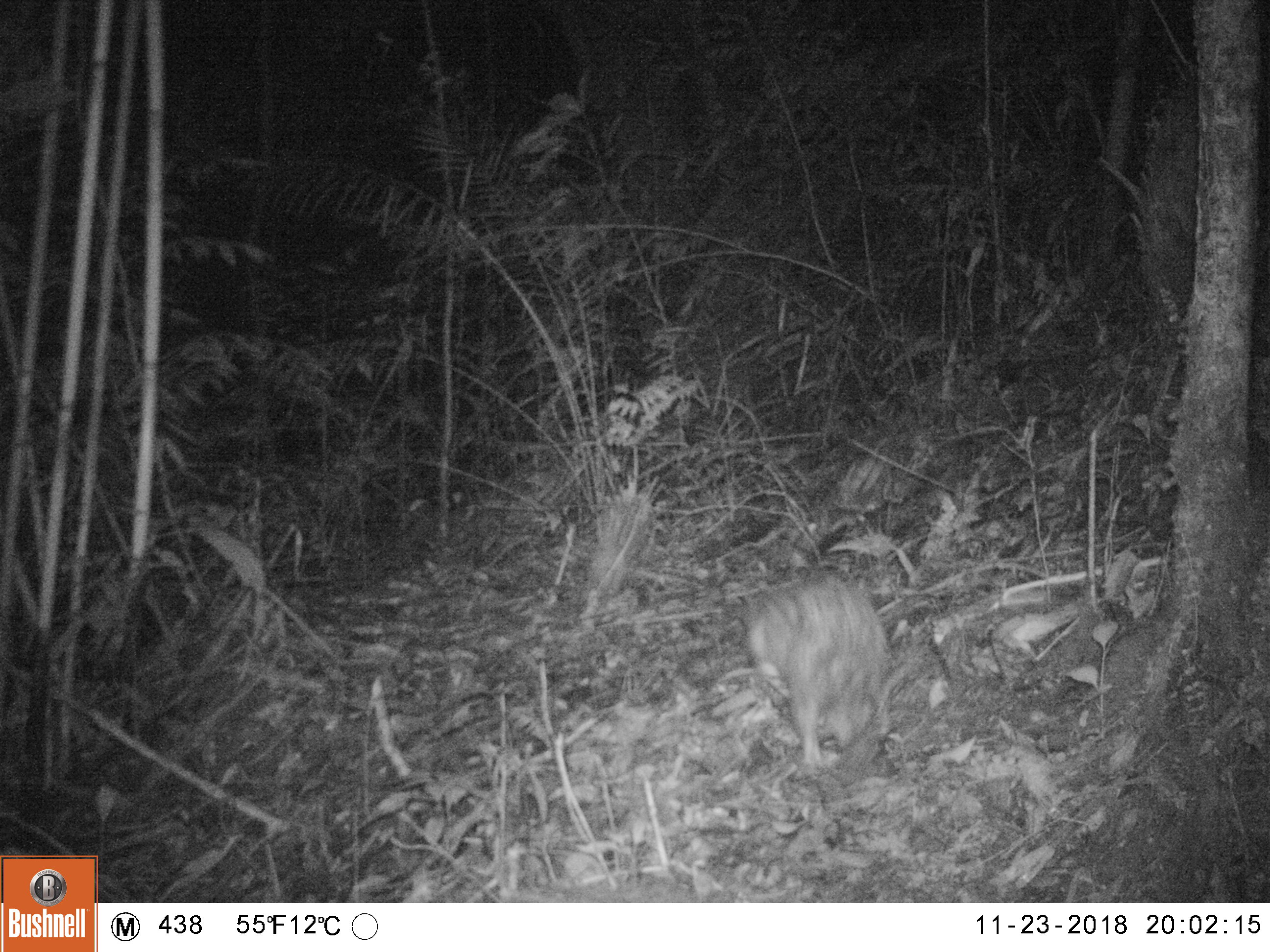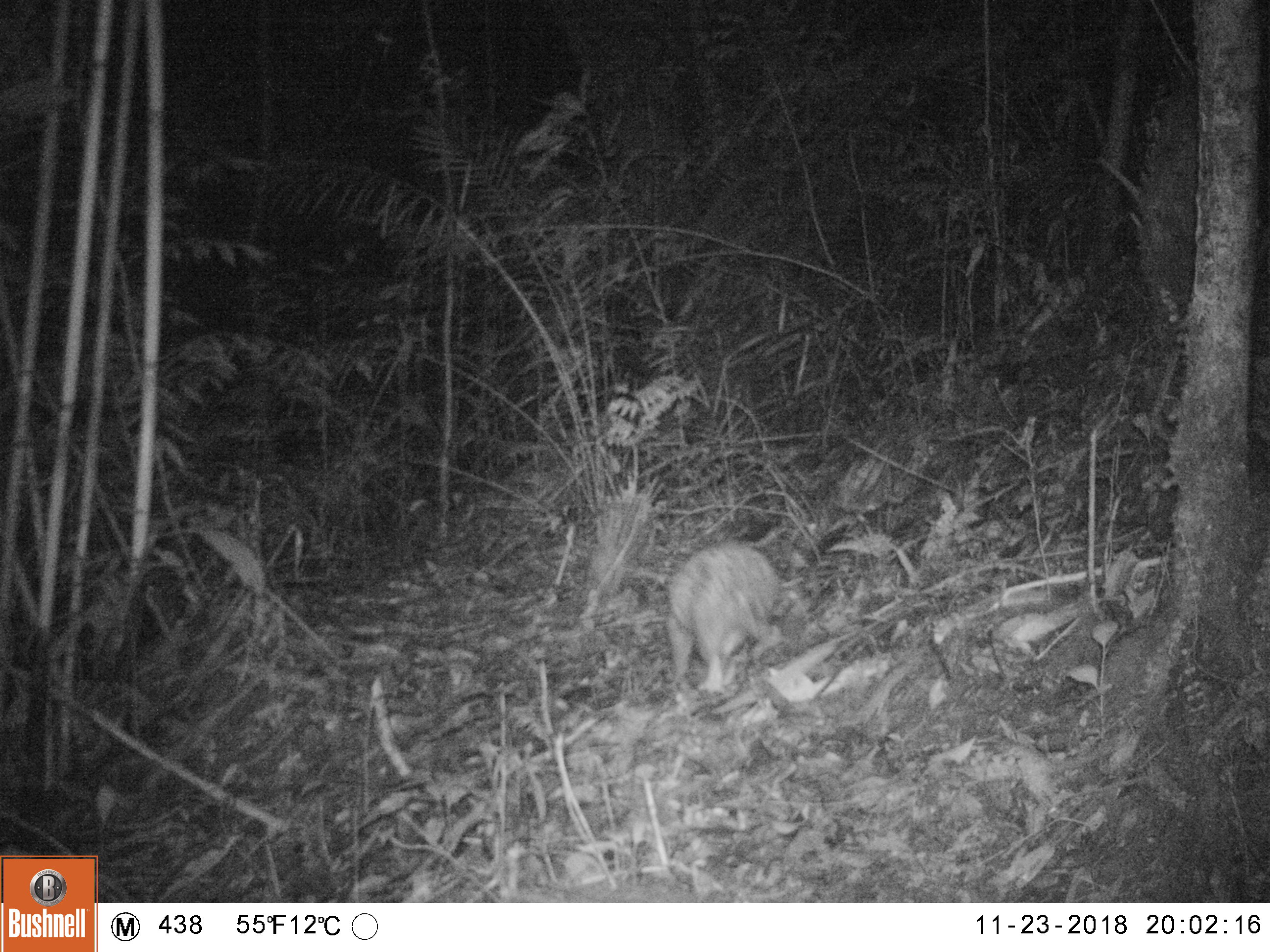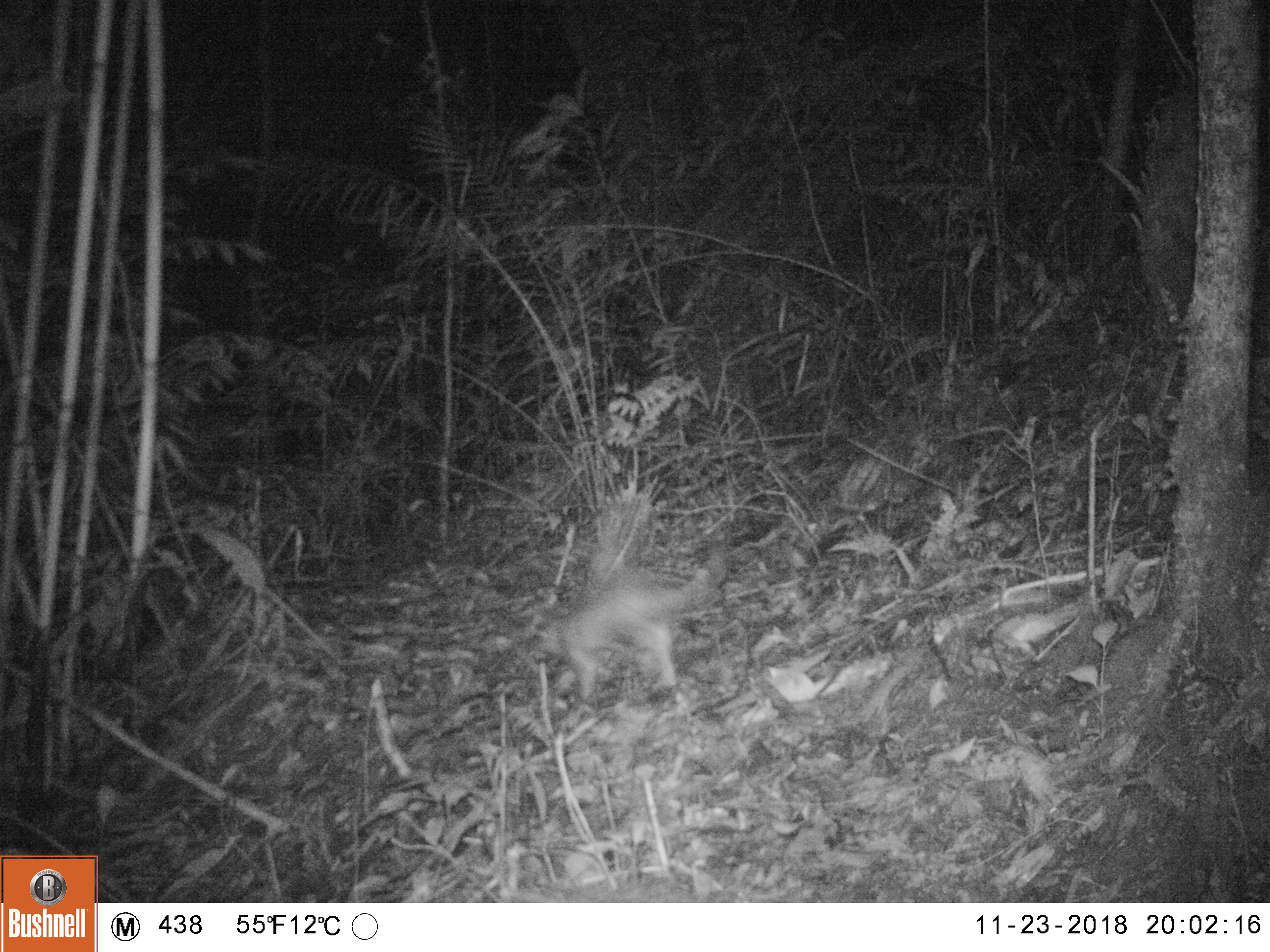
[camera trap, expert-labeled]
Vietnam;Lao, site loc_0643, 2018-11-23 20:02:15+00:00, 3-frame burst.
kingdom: Animalia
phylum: Chordata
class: Mammalia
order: Rodentia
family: Hystricidae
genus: Atherurus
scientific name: Atherurus macrourus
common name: asiatic brush-tailed porcupine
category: asiatic brush tailed porcupine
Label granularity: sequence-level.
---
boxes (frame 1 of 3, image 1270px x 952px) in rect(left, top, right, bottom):
asiatic brush tailed porcupine: rect(744, 574, 905, 780)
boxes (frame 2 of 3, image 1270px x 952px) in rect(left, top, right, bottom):
asiatic brush tailed porcupine: rect(665, 538, 785, 696)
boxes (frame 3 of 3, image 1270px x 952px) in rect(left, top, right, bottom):
asiatic brush tailed porcupine: rect(536, 555, 725, 700)